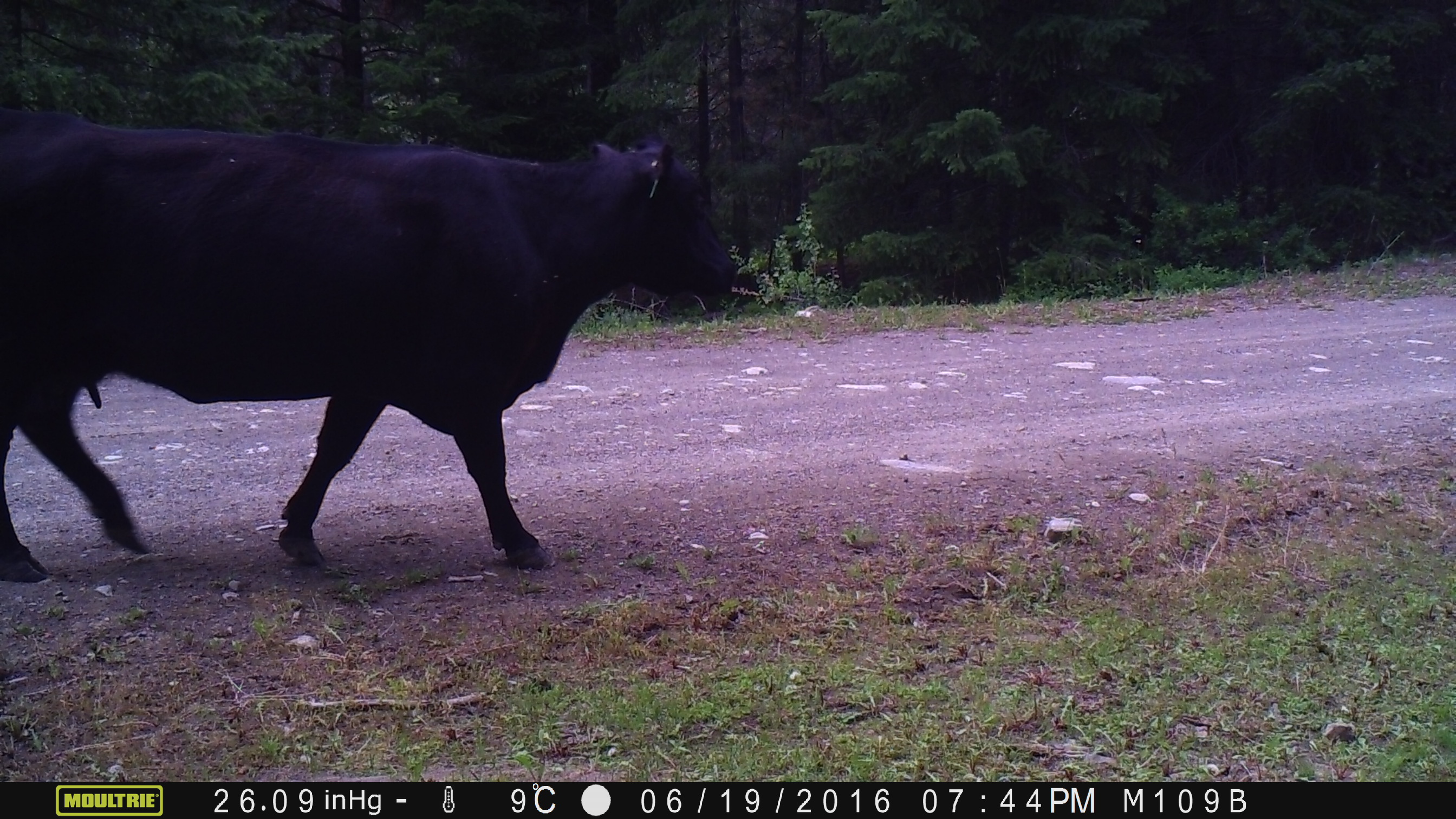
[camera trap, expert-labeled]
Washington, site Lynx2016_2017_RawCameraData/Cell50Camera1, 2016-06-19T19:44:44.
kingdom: Animalia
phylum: Chordata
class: Mammalia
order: Artiodactyla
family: Bovidae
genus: Bos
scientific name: Bos taurus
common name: domestic cattle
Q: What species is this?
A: Domestic cattle (Bos taurus).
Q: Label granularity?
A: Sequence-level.